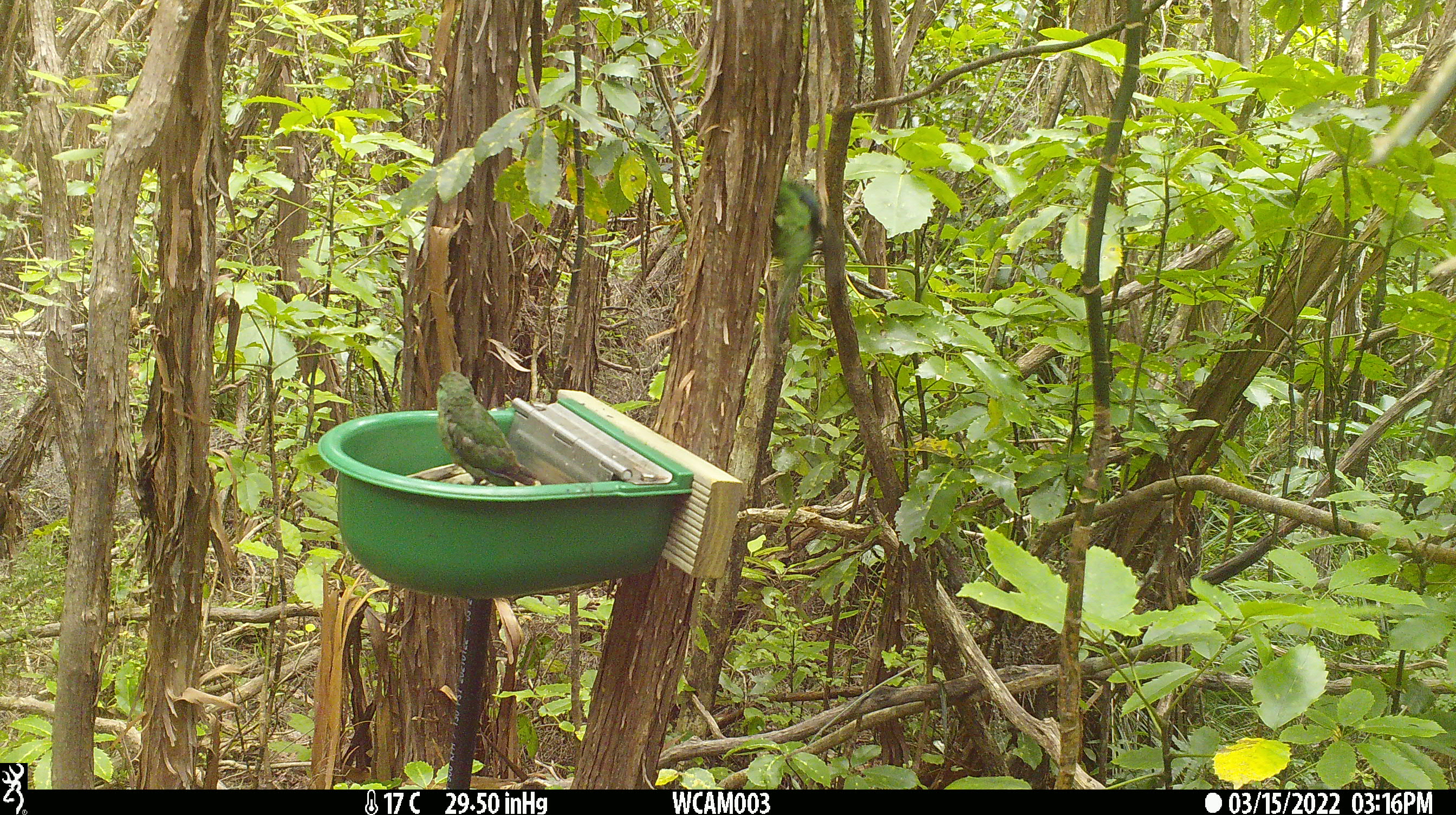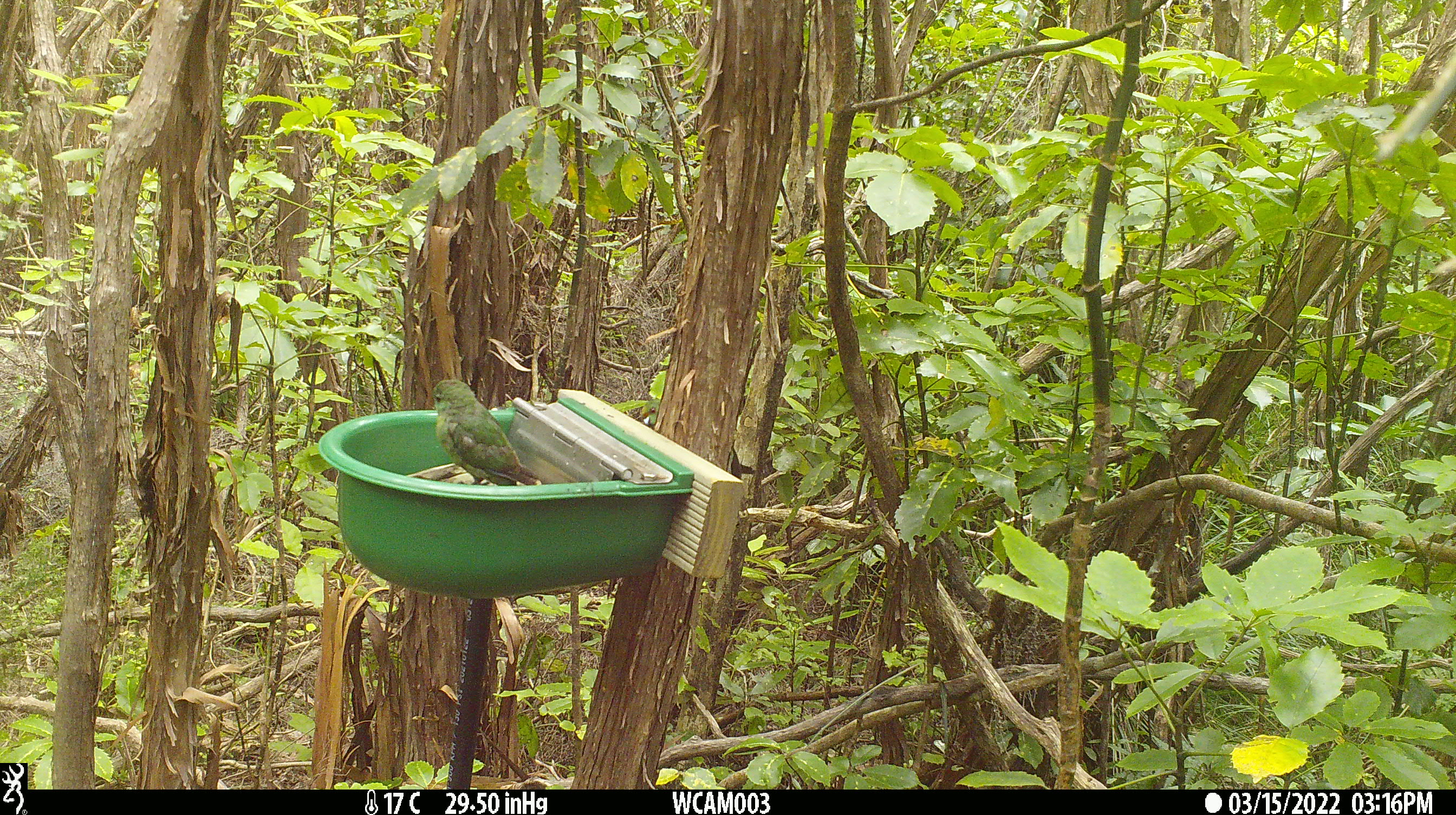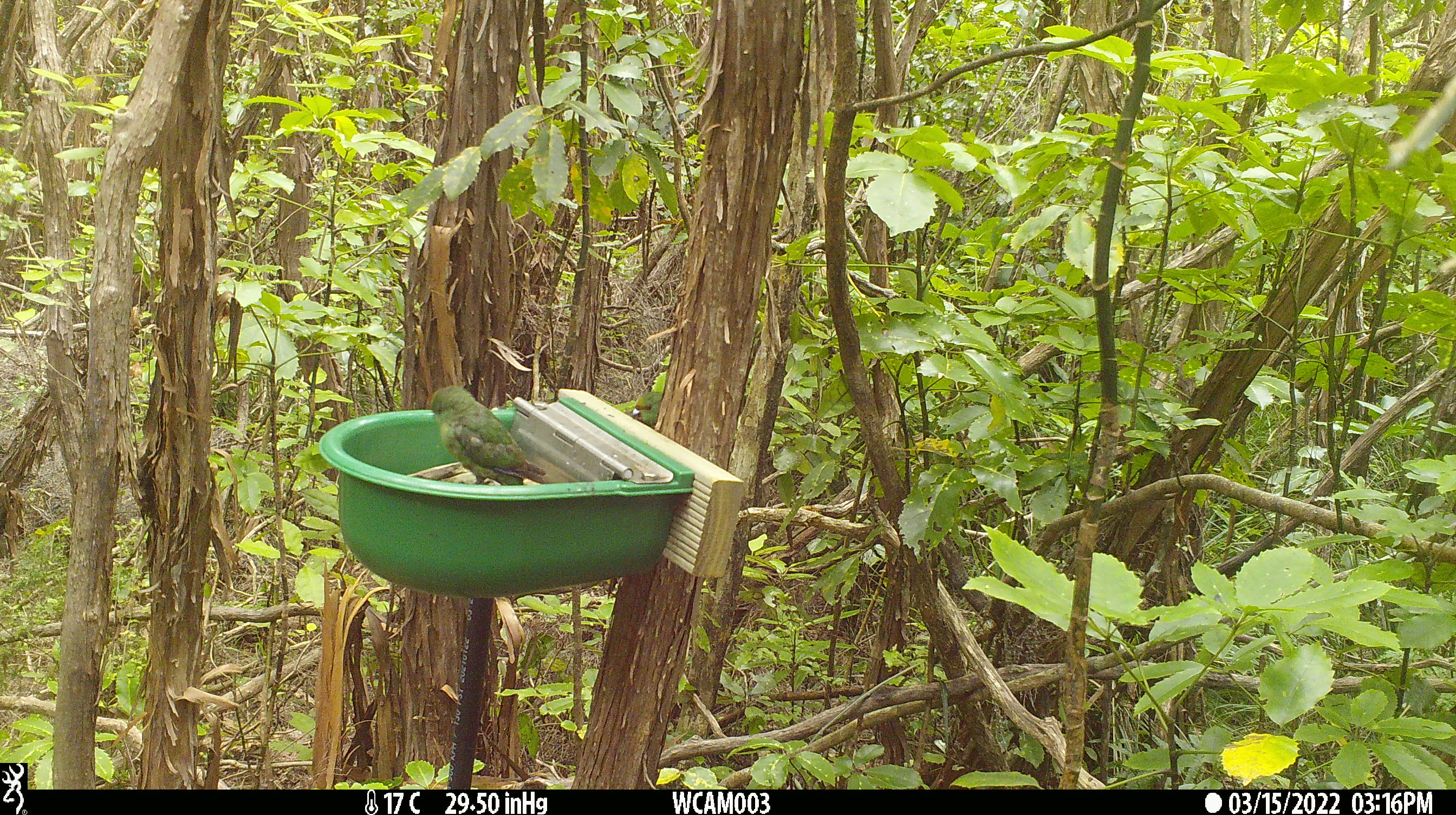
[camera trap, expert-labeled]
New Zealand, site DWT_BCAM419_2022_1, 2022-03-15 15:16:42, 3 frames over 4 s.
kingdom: Animalia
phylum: Chordata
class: Aves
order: Psittaciformes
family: Psittaculidae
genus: Cyanoramphus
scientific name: Cyanoramphus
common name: parakeet